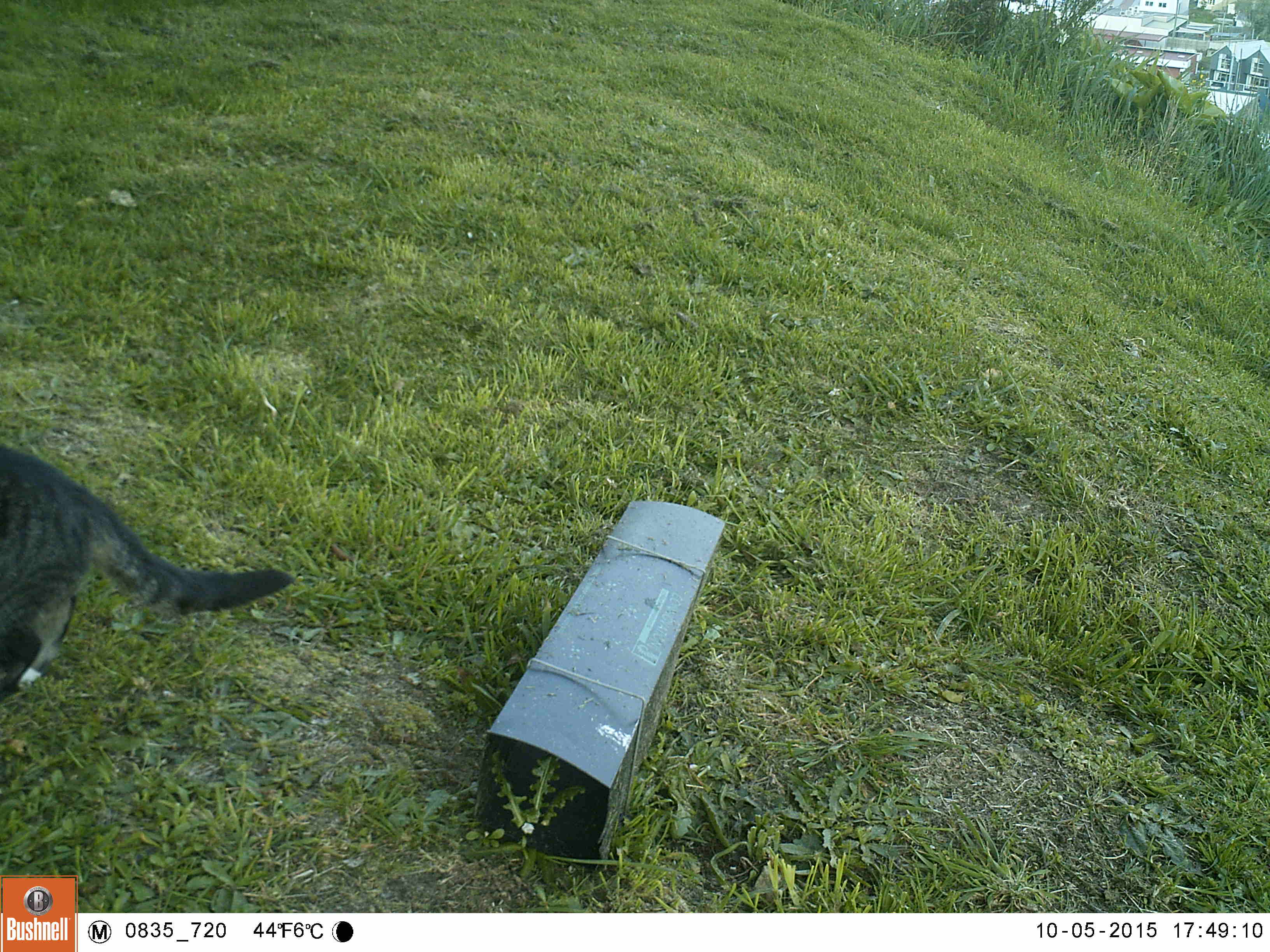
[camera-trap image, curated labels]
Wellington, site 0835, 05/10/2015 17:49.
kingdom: Animalia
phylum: Chordata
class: Mammalia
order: Carnivora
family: Felidae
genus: Felis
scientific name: Felis catus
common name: cat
Cat (Felis catus).